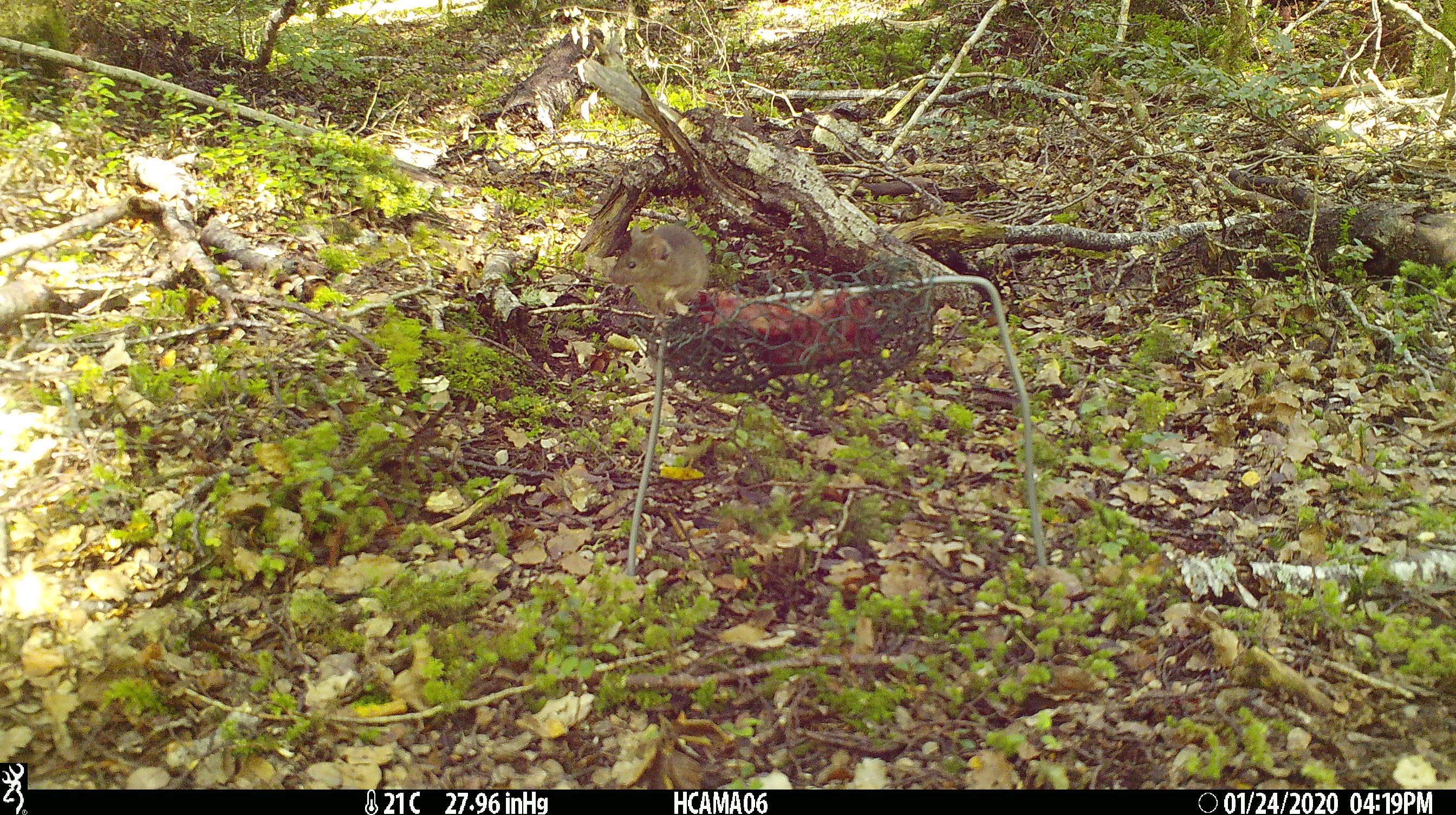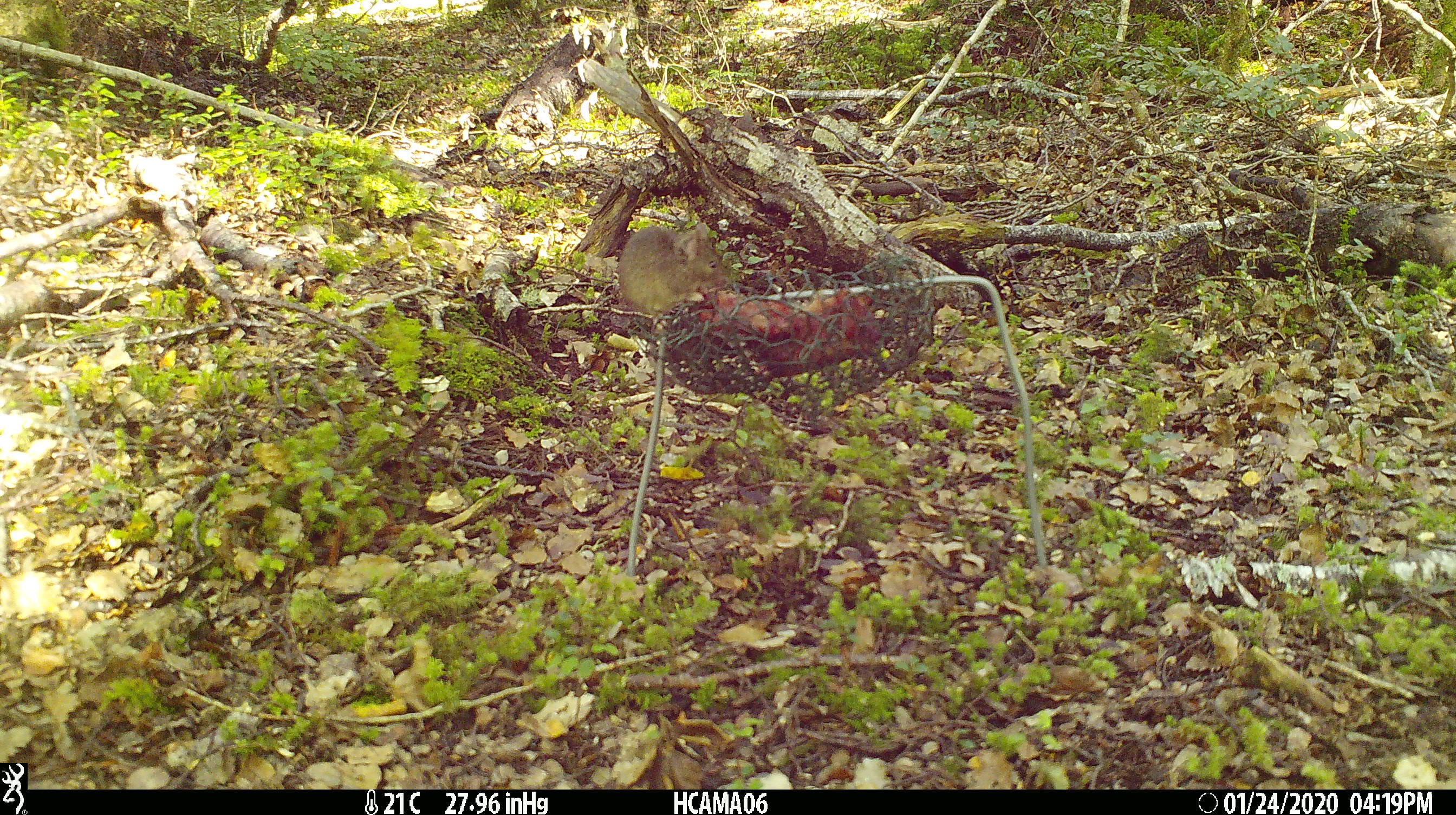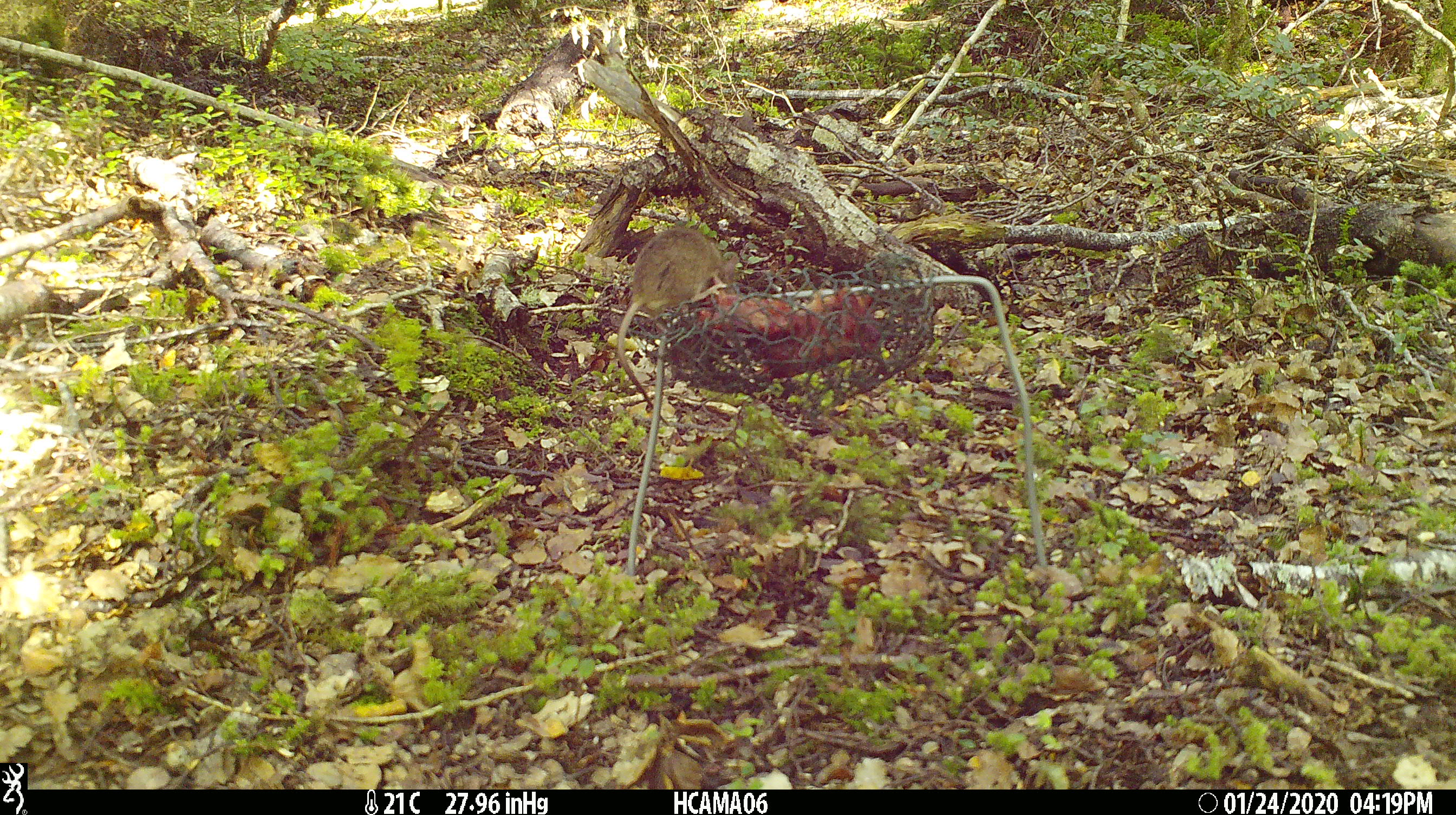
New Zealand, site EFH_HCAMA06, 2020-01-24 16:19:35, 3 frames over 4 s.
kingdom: Animalia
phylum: Chordata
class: Mammalia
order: Rodentia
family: Muridae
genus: Mus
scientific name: Mus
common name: mouse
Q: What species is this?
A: Mouse (Mus).